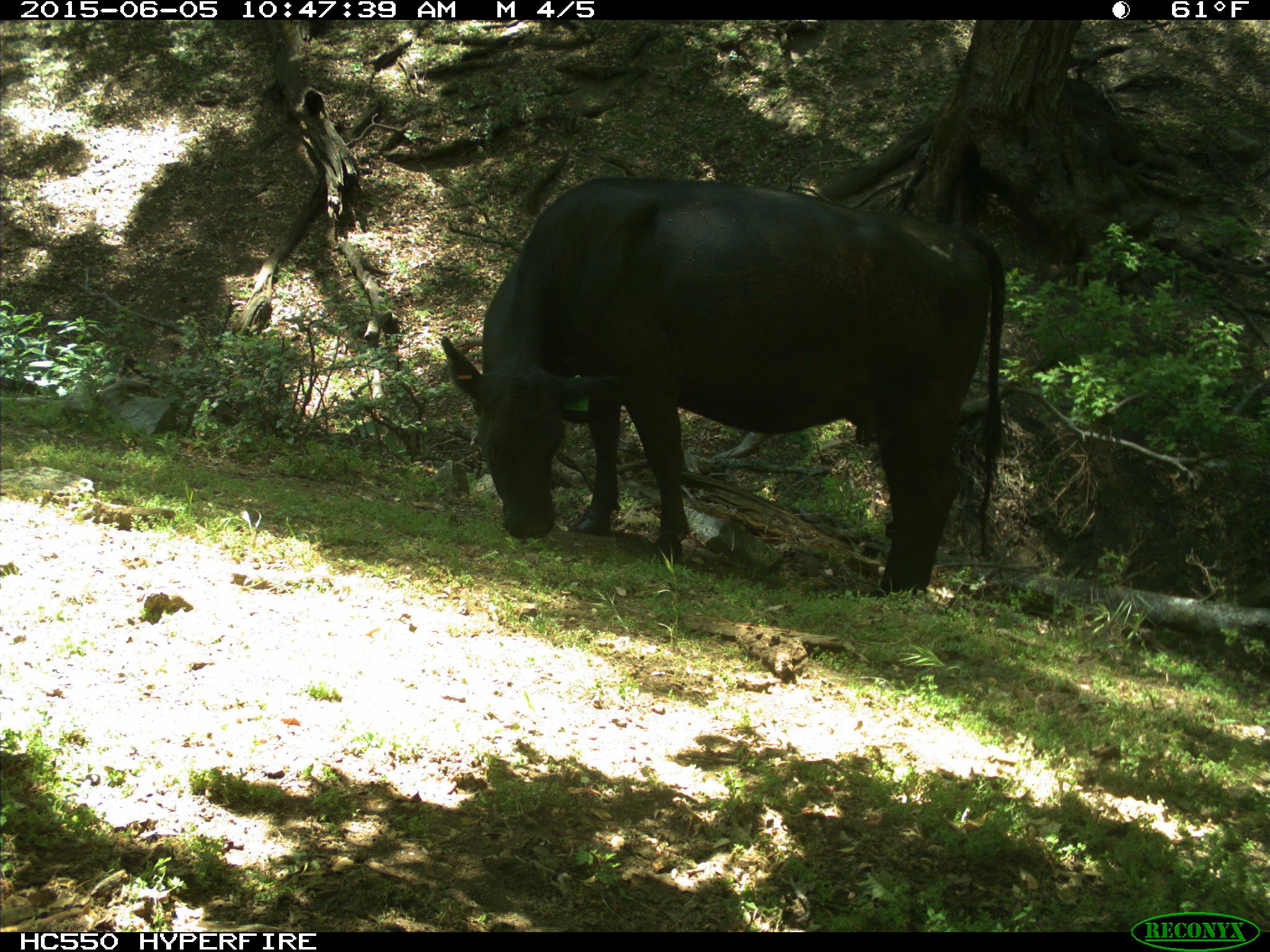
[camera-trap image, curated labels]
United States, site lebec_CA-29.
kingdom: Animalia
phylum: Chordata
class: Mammalia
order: Artiodactyla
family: Bovidae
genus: Bos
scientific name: Bos taurus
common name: domestic cow